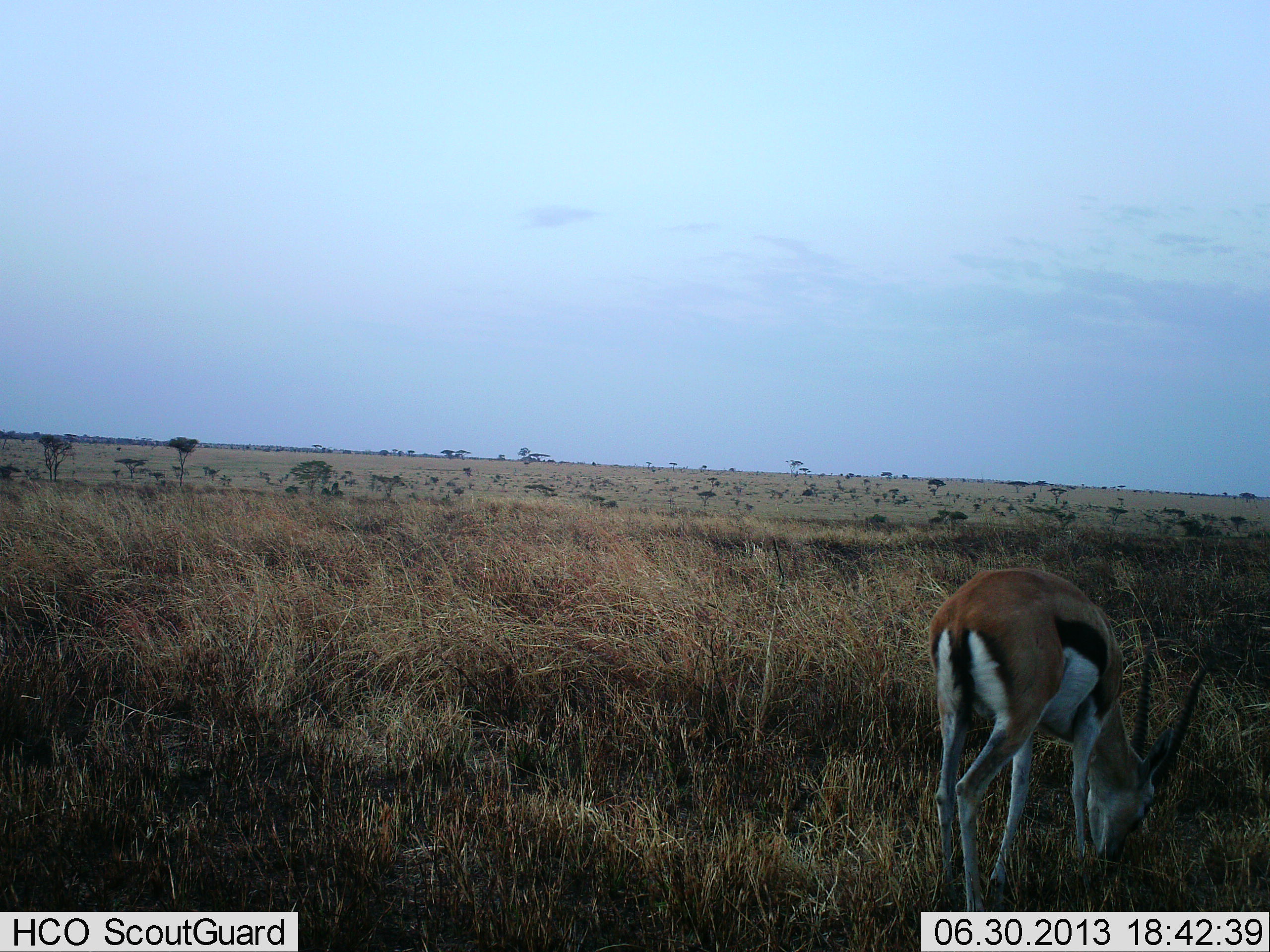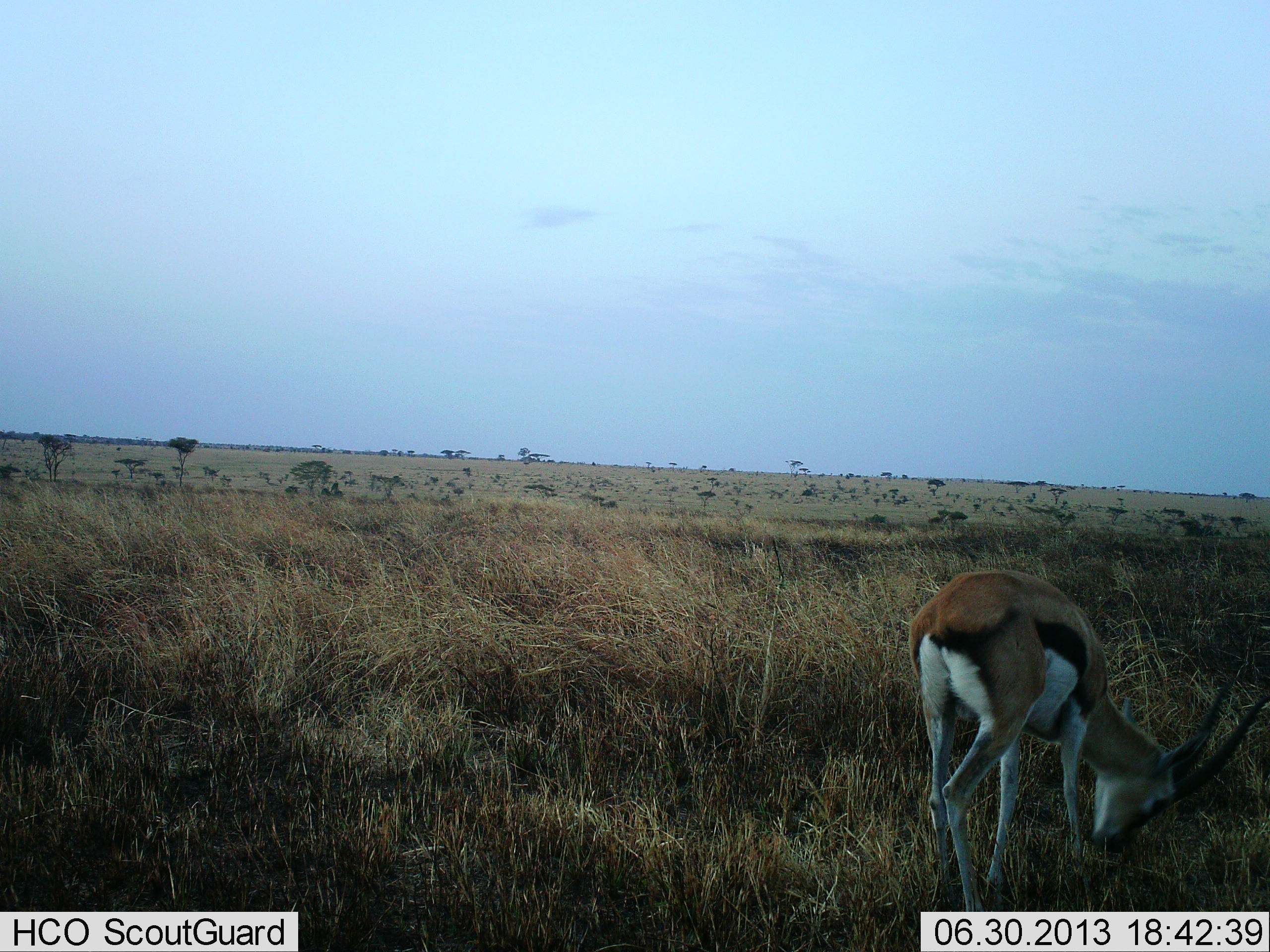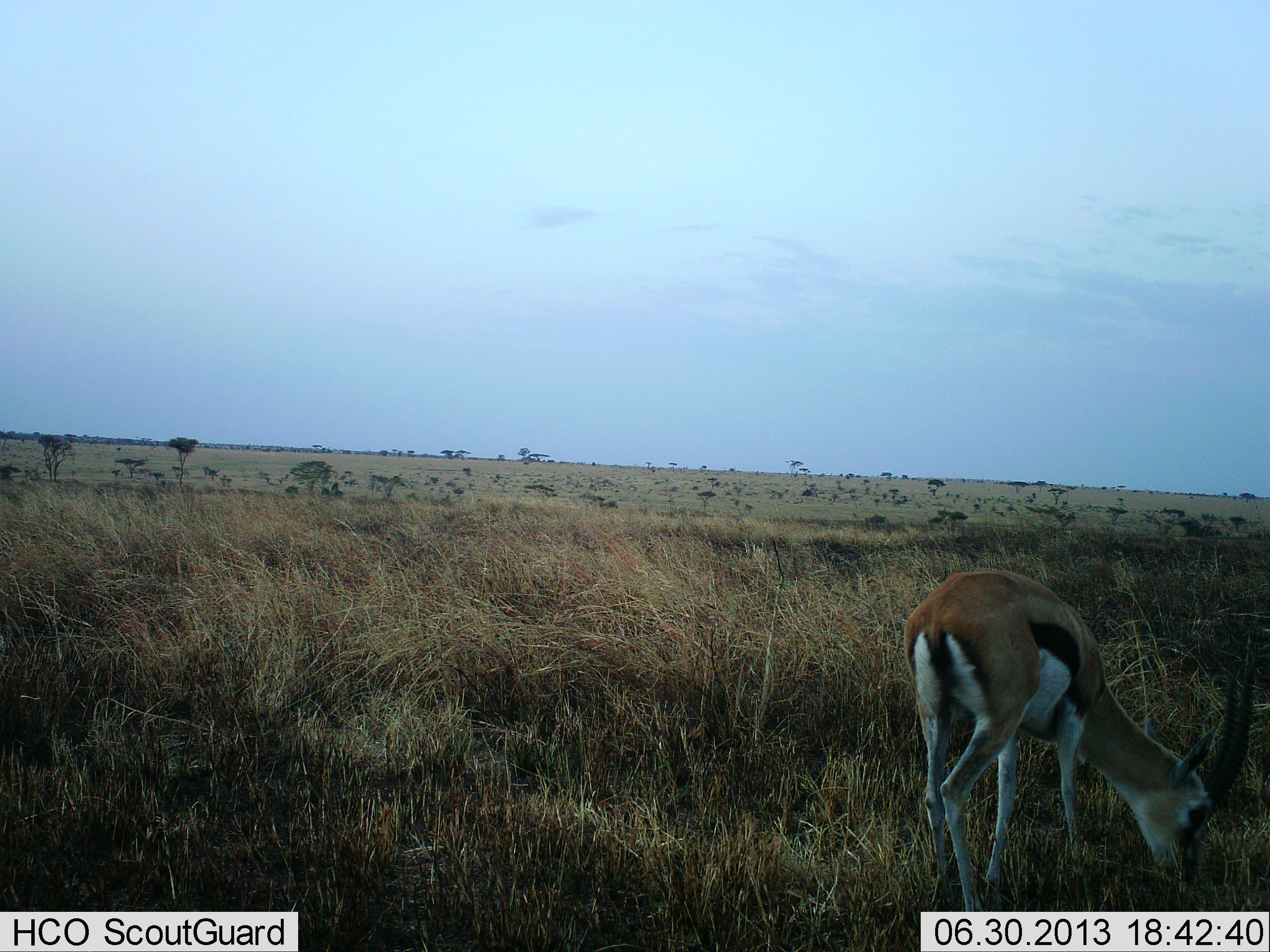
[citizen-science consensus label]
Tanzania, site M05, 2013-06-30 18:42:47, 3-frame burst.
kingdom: Animalia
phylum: Chordata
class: Mammalia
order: Artiodactyla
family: Bovidae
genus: Eudorcas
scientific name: Eudorcas thomsonii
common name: thomson's gazelle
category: gazellethomsons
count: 1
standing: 9%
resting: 5%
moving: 5%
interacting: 0%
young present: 0%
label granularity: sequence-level